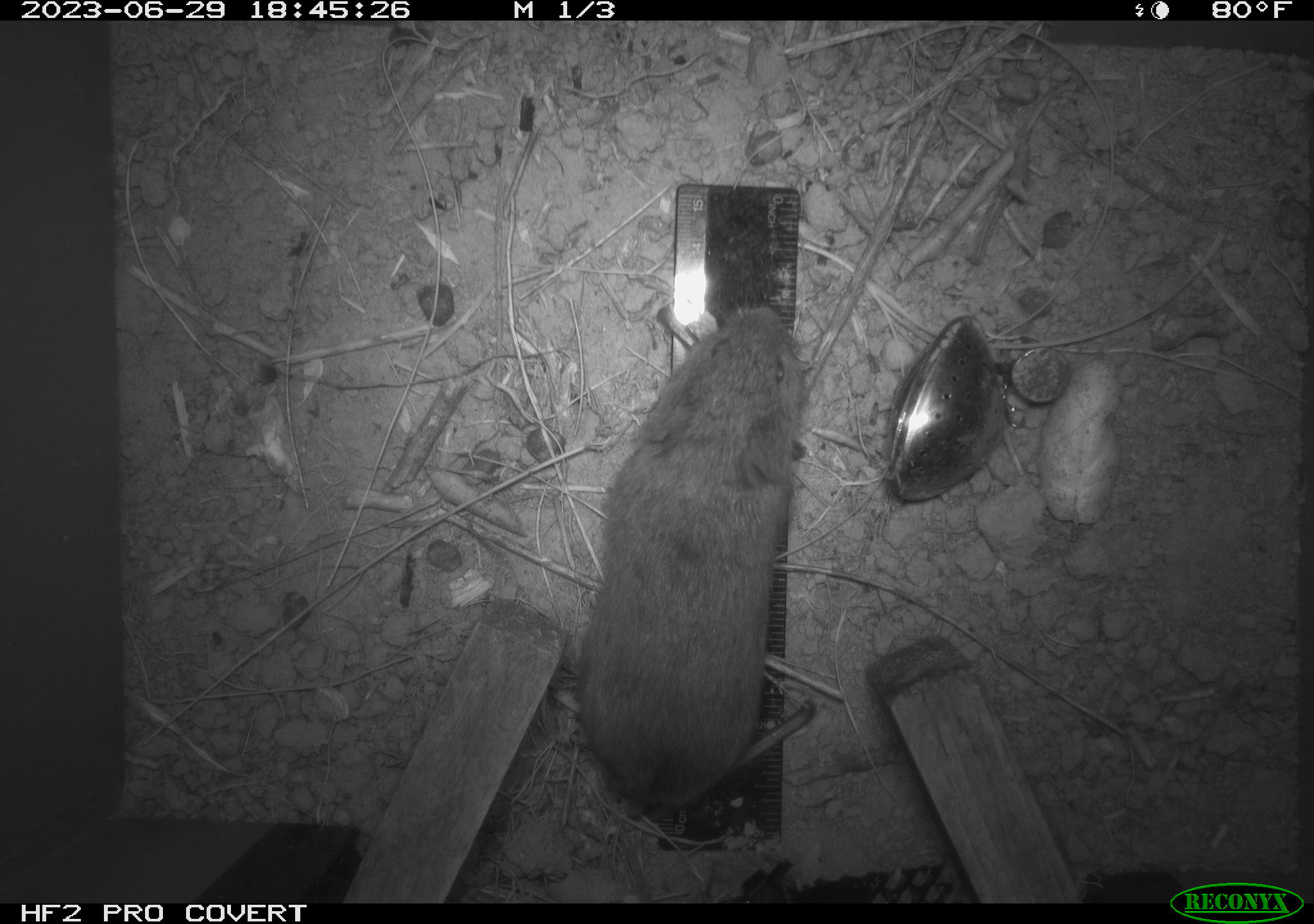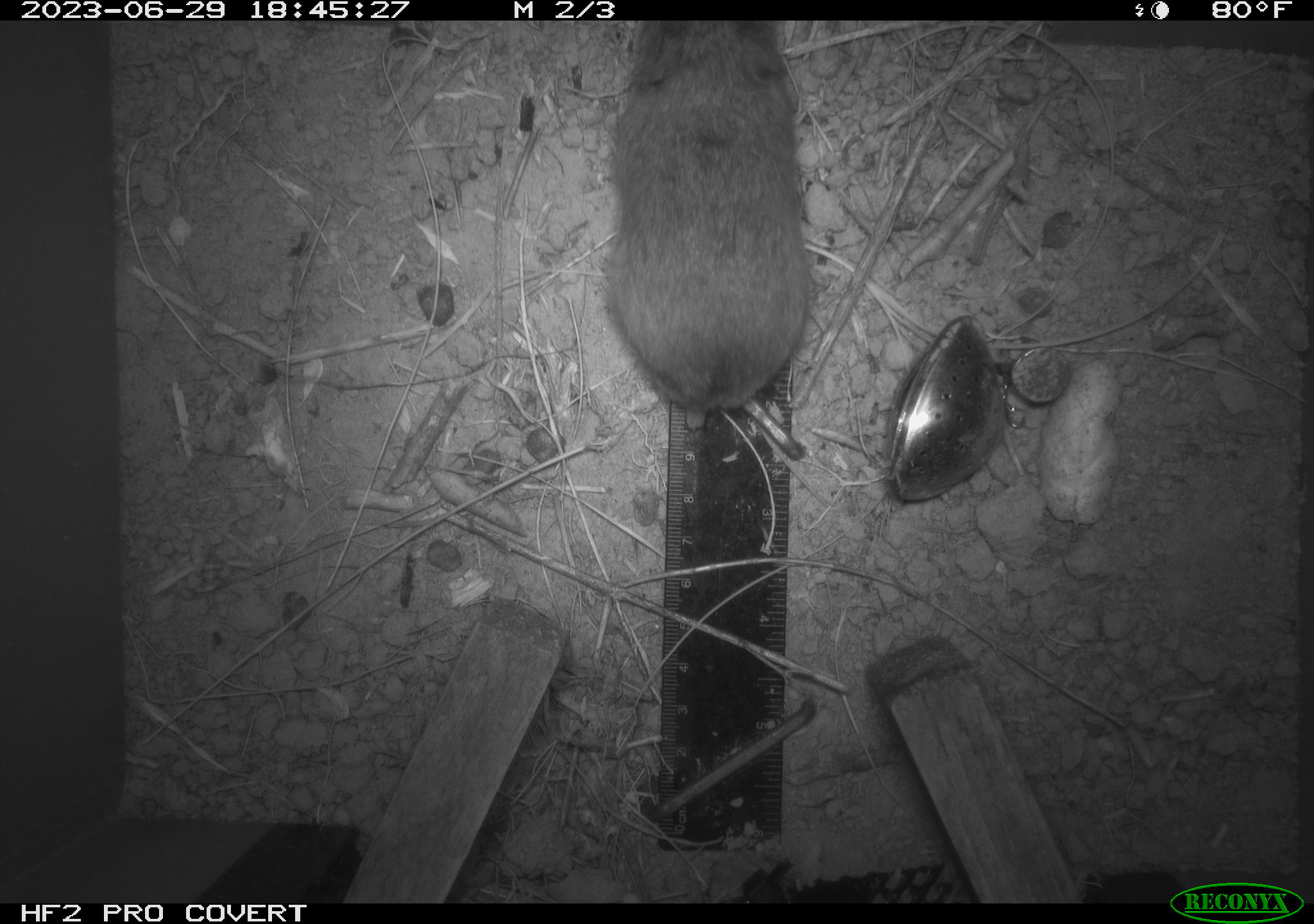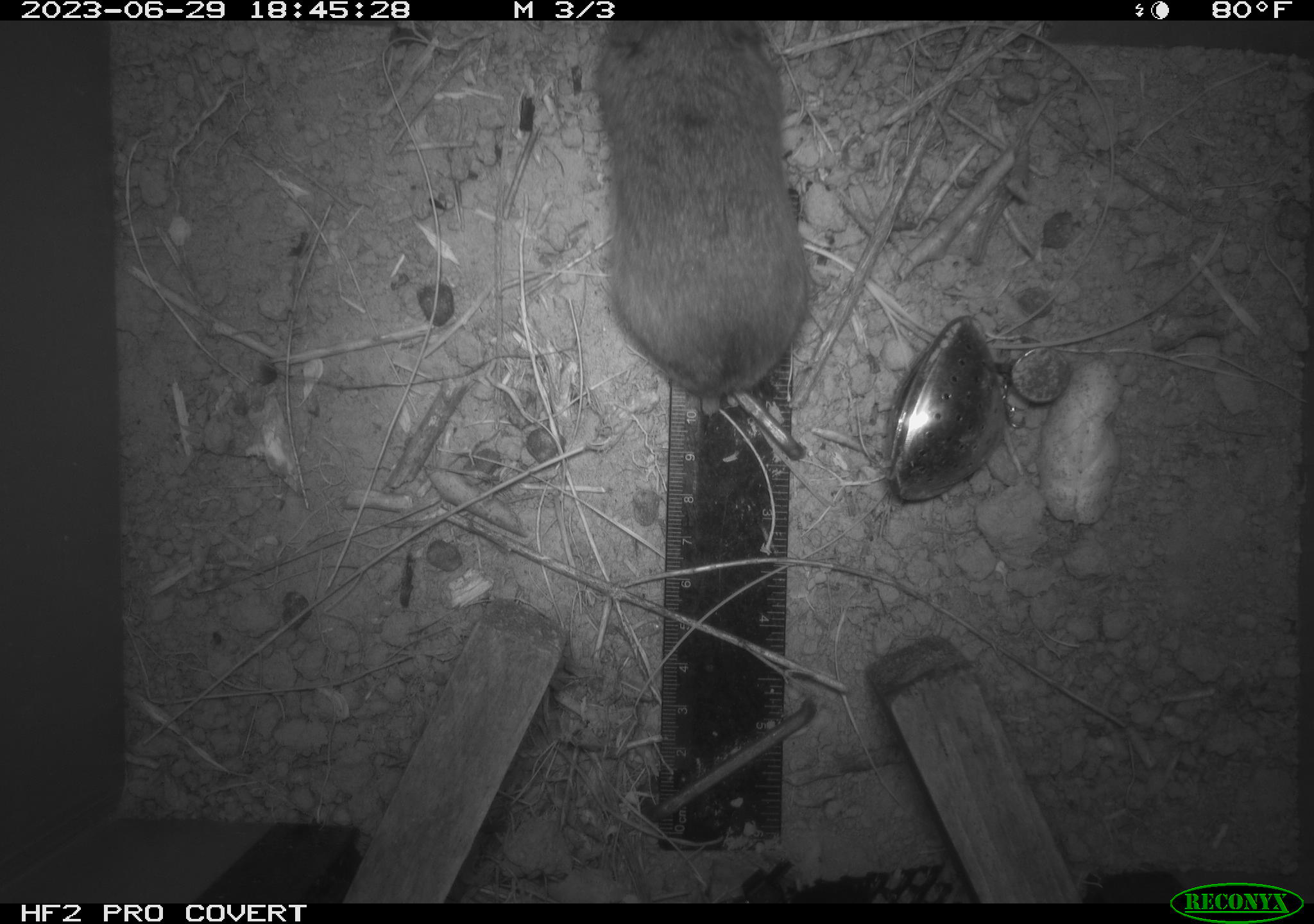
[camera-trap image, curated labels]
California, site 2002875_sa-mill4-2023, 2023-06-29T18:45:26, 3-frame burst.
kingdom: Animalia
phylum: Chordata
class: Mammalia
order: Rodentia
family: Cricetidae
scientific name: Arvicolinae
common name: voles, lemmings, and muskrats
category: arvicolinae subfamily